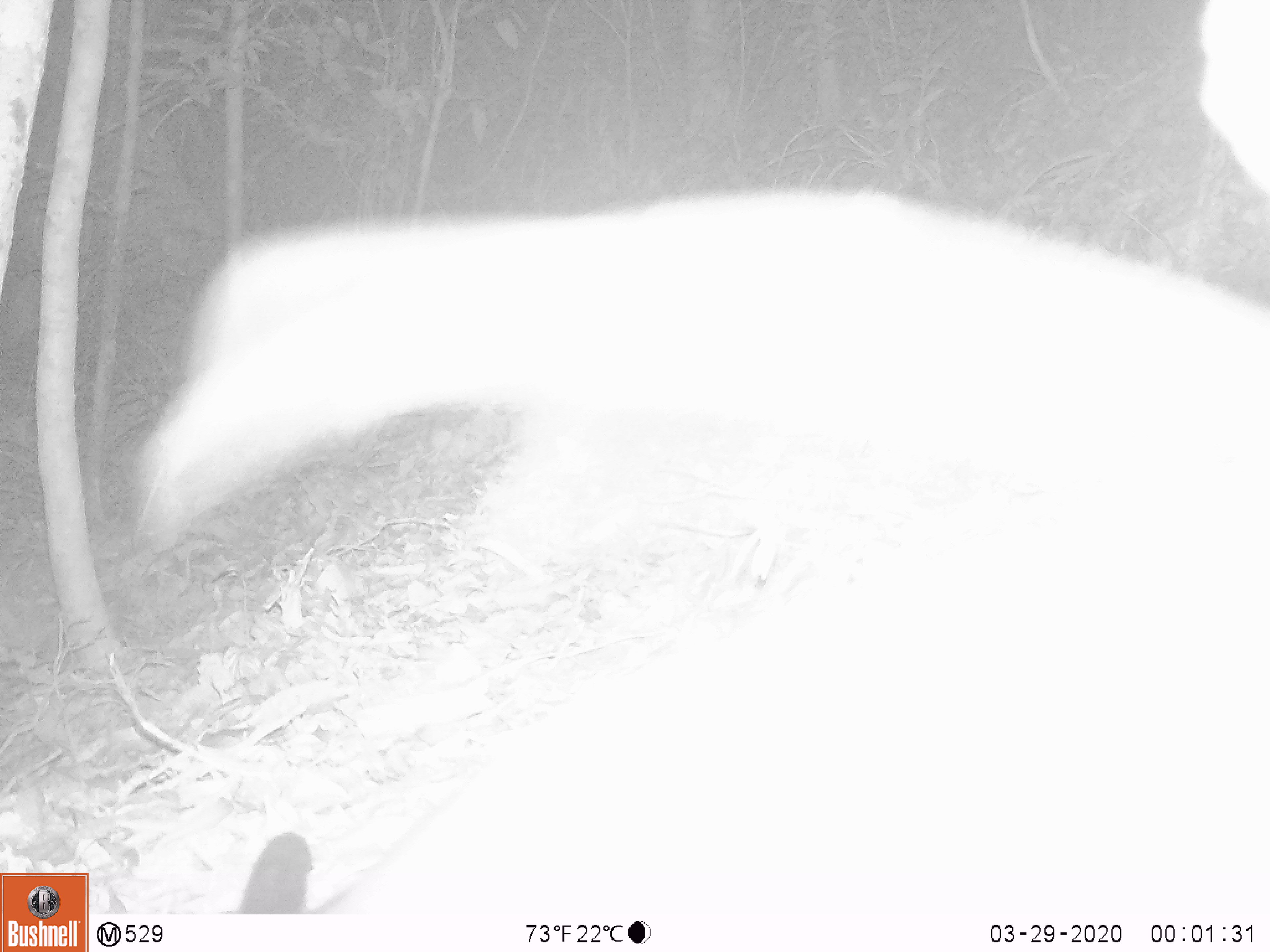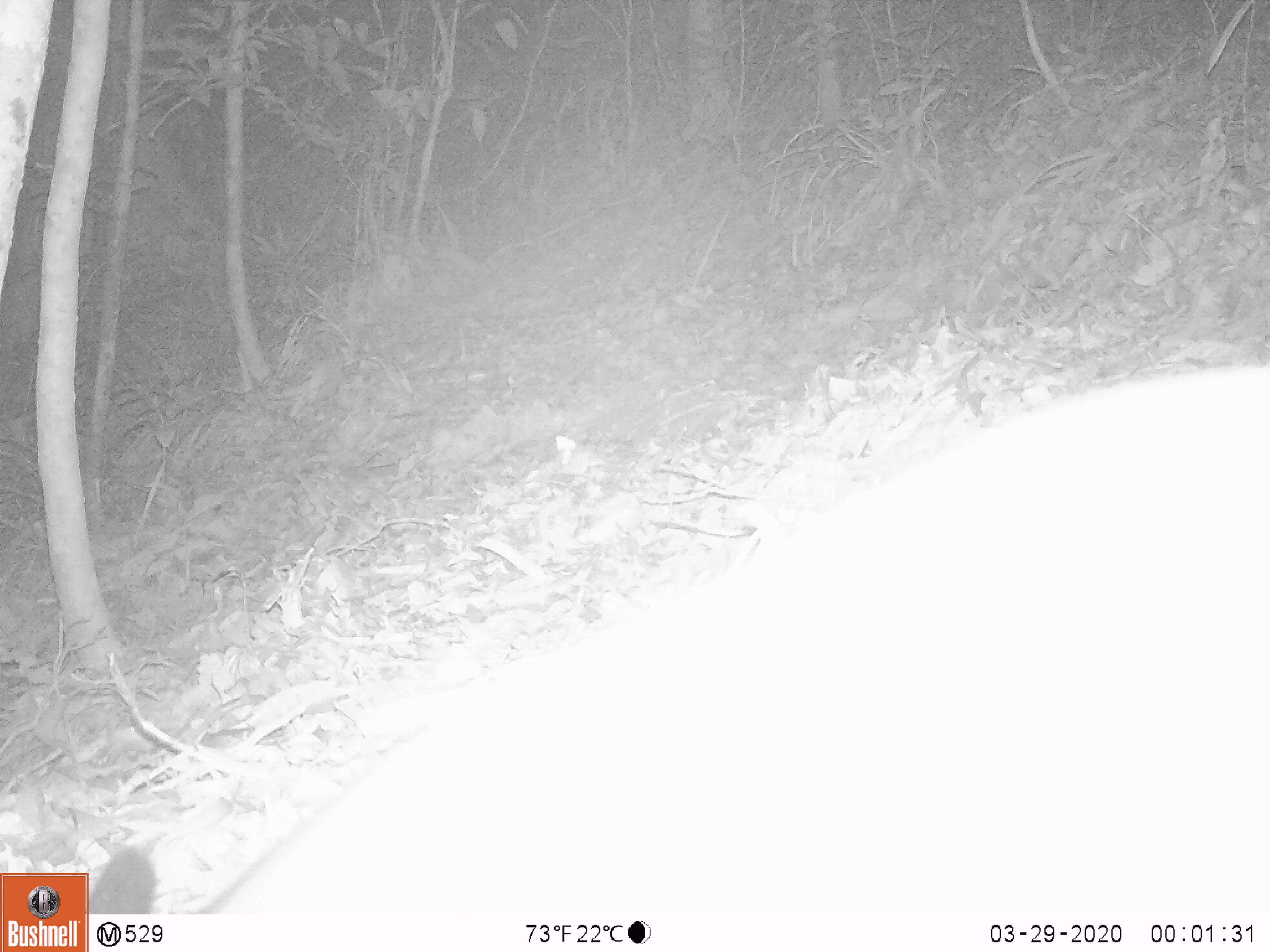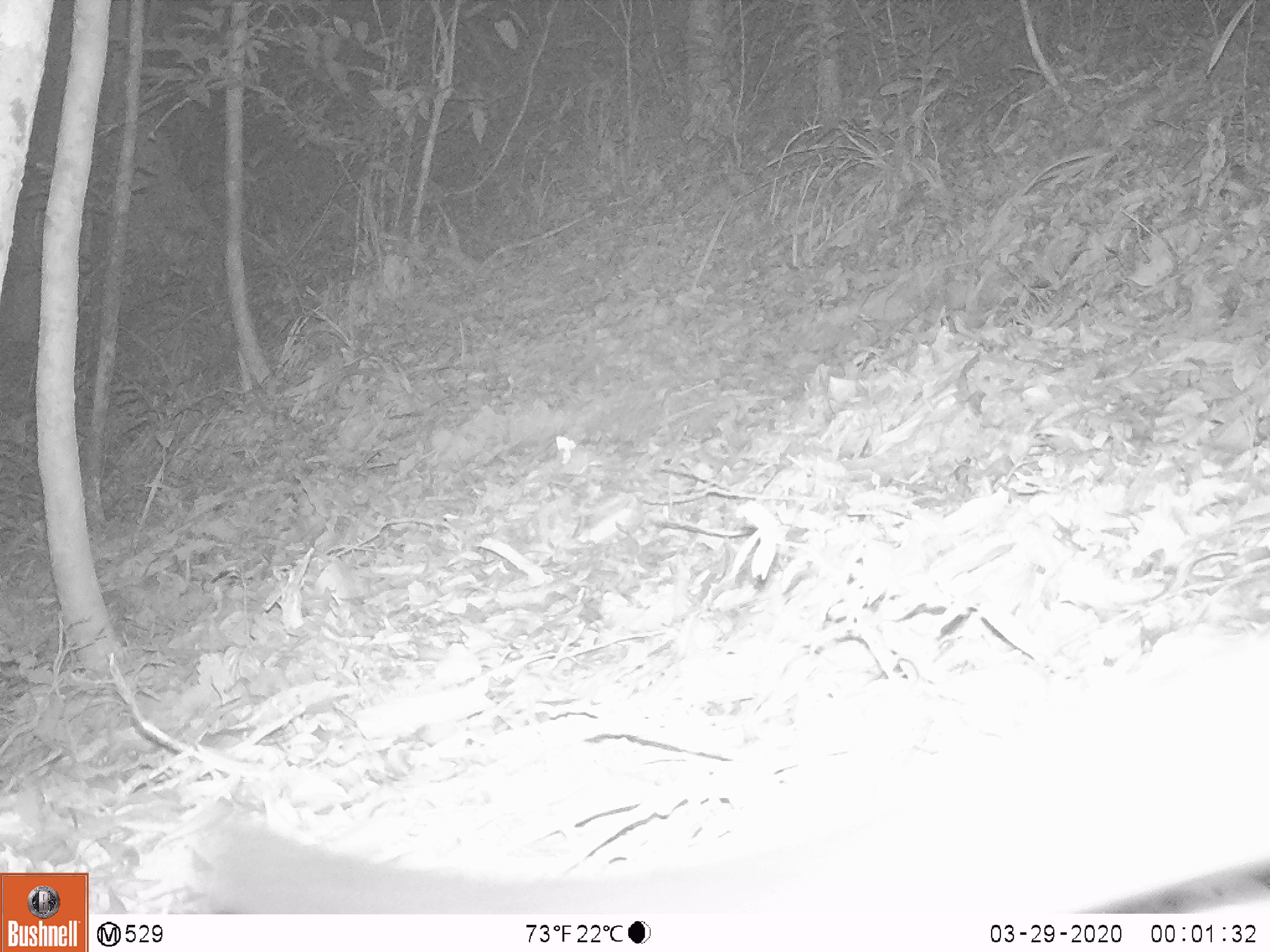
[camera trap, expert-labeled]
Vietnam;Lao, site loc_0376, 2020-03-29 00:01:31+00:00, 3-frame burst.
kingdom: Animalia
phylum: Chordata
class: Mammalia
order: Carnivora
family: Viverridae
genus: Paguma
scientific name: Paguma larvata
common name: masked palm civet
Masked palm civet (Paguma larvata). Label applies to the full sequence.